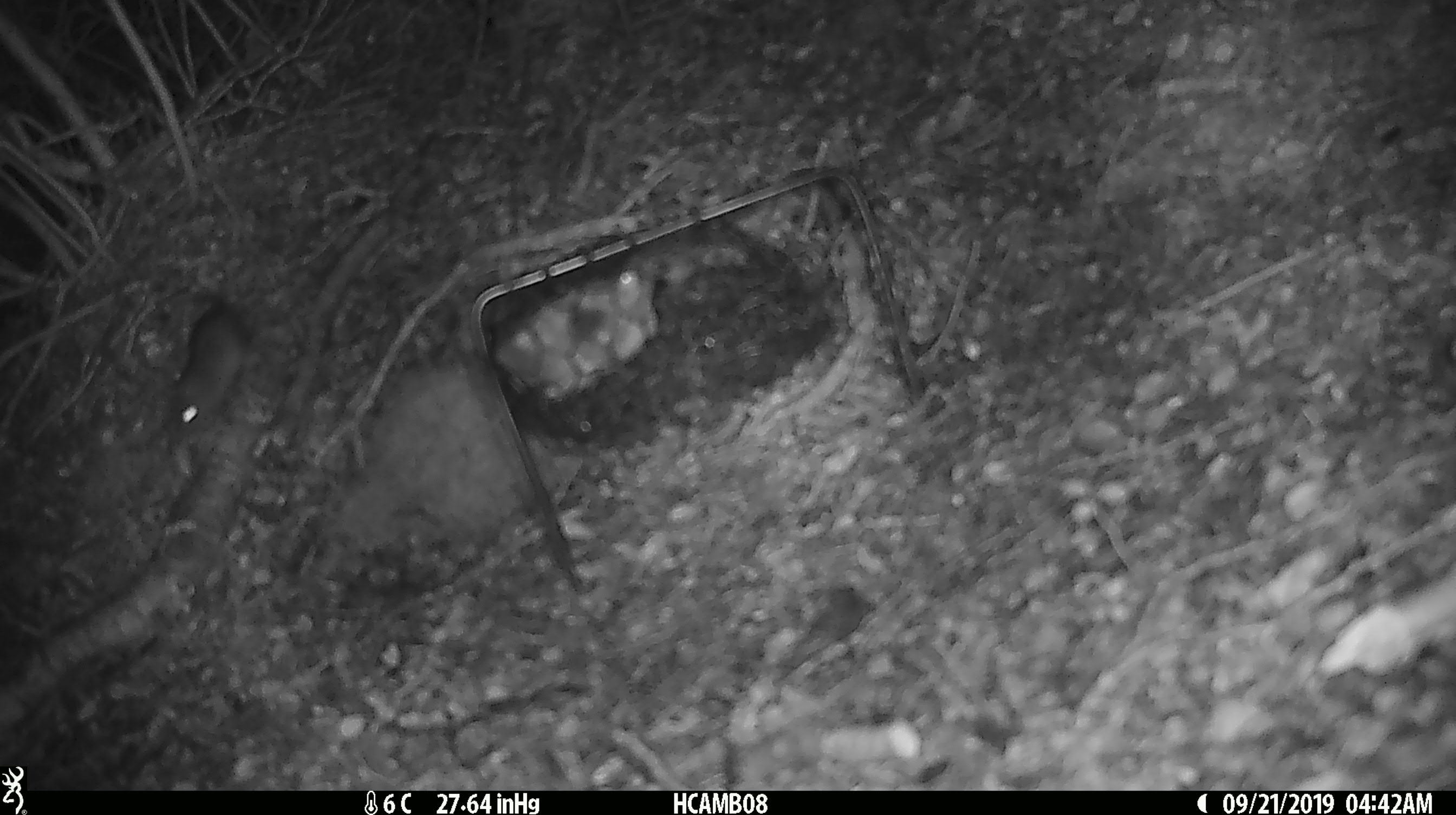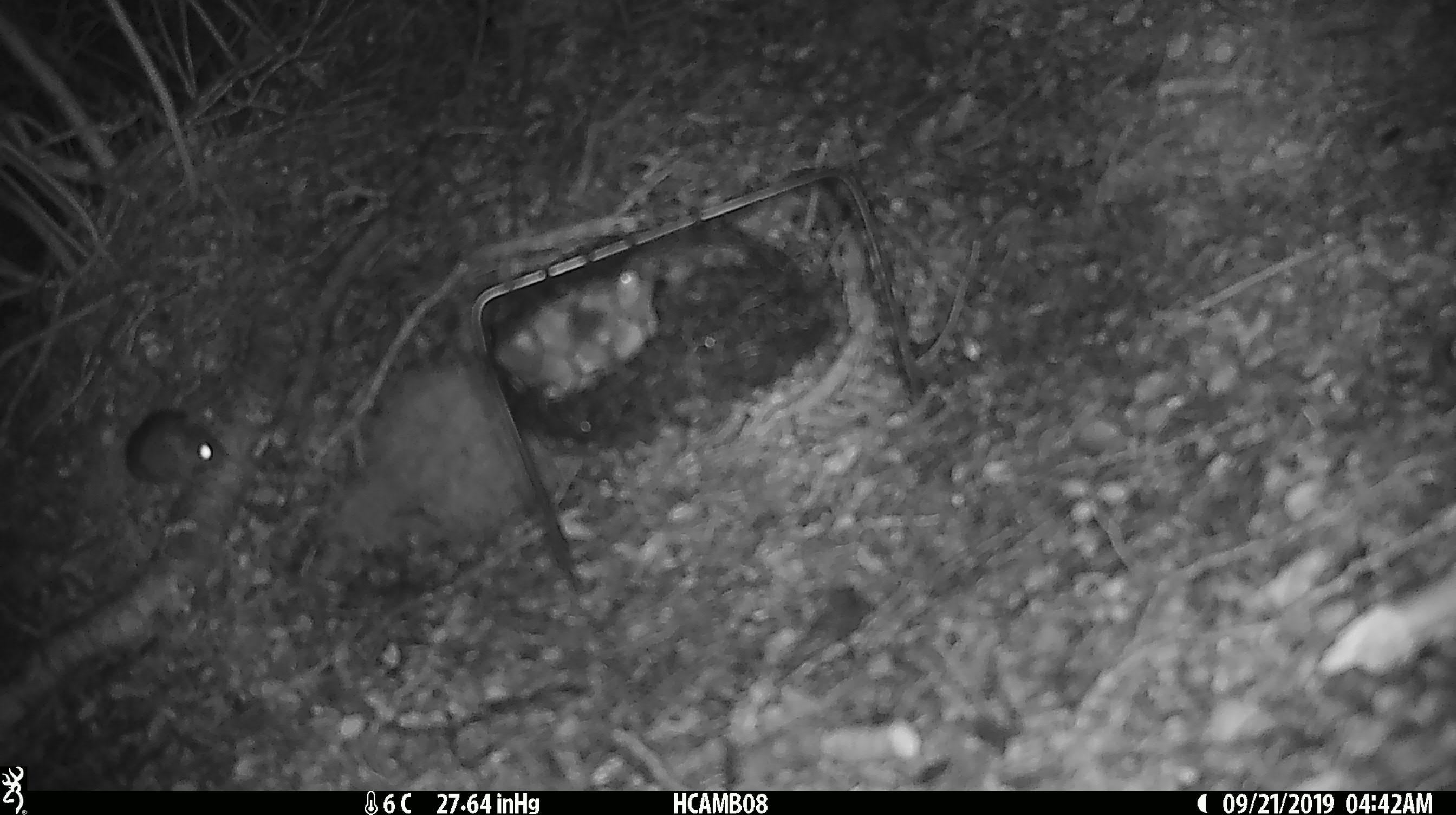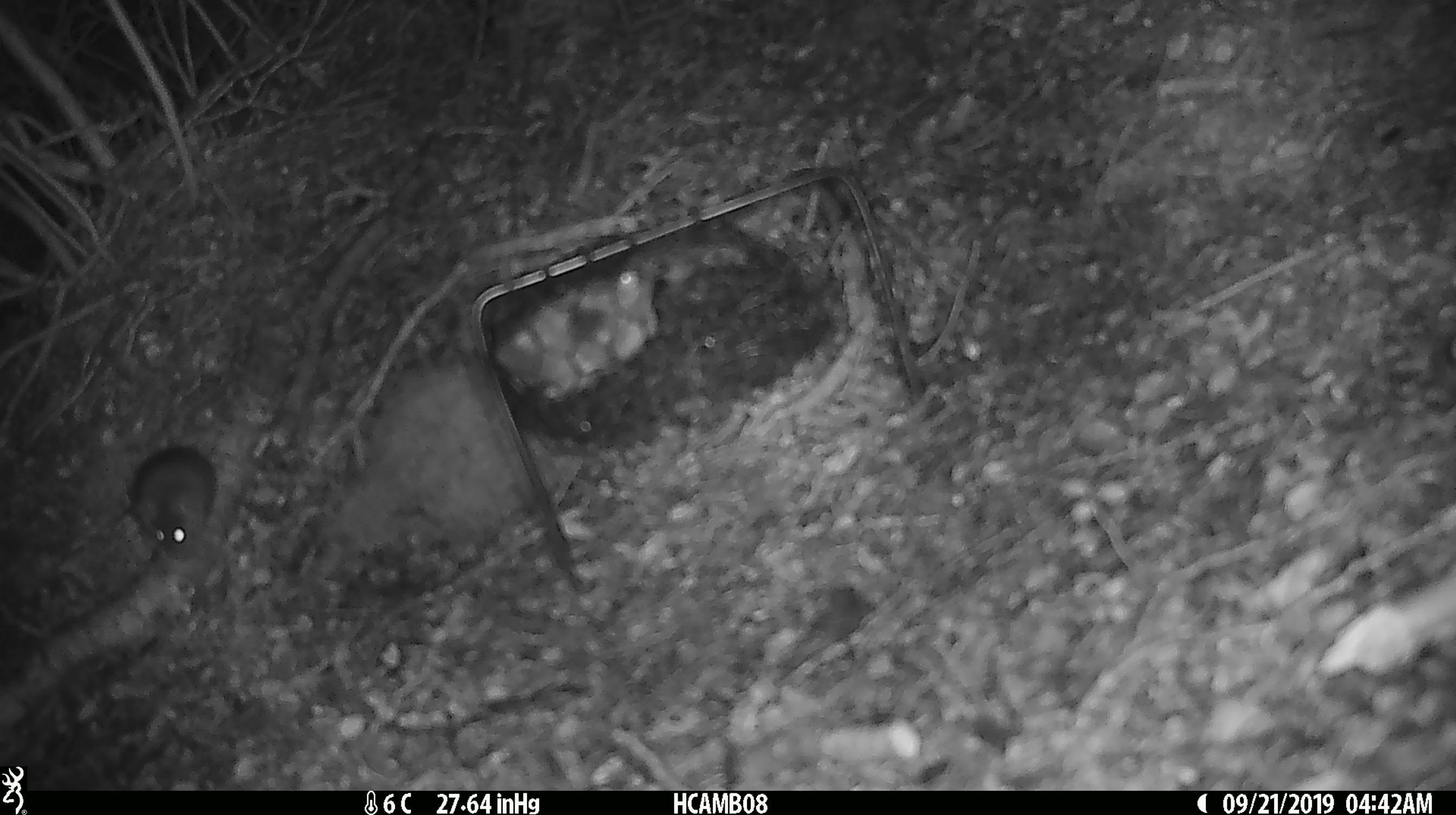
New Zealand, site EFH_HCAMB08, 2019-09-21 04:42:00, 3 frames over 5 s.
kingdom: Animalia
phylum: Chordata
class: Mammalia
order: Rodentia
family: Muridae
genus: Mus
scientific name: Mus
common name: mouse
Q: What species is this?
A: Mouse (Mus).